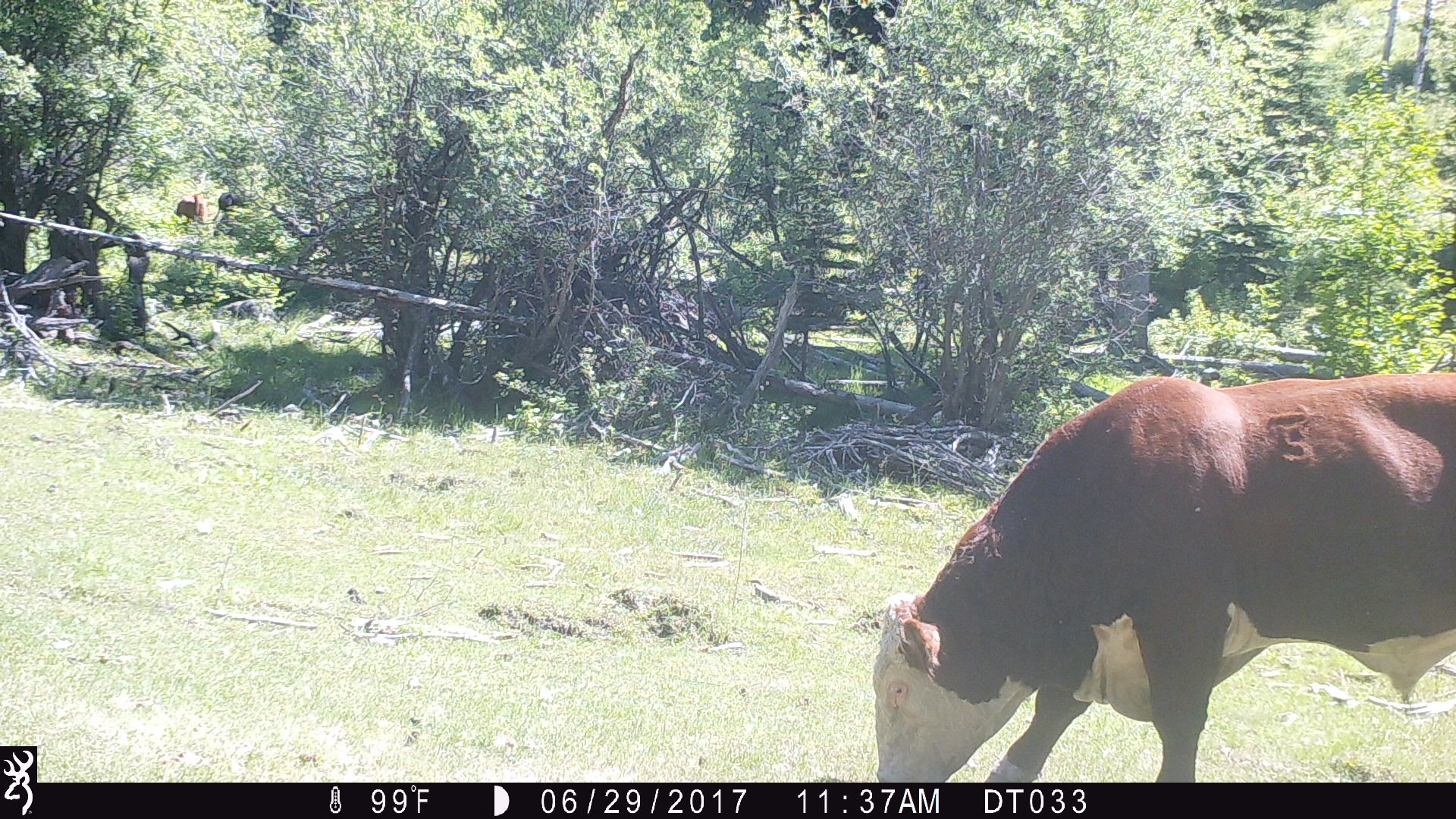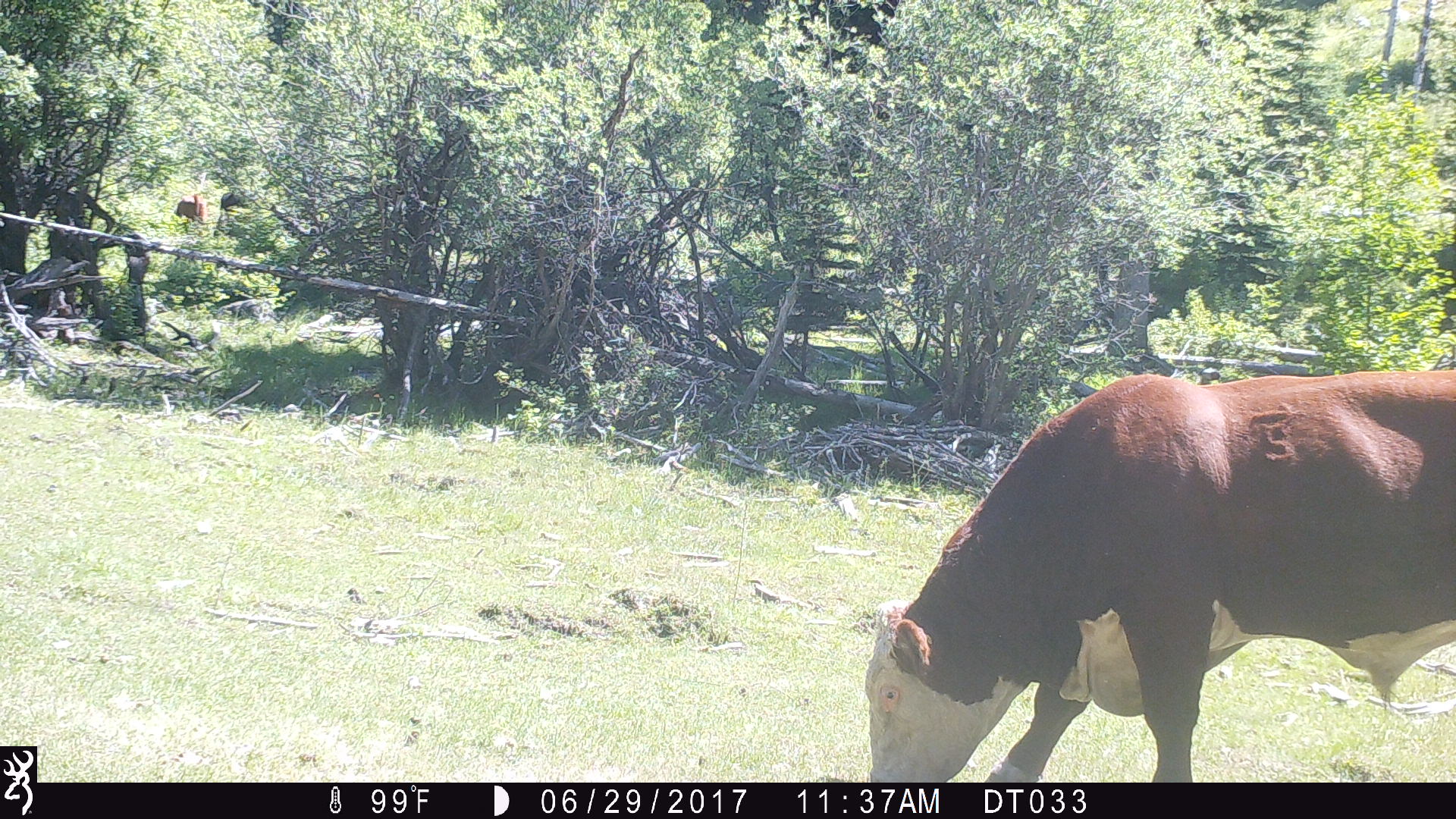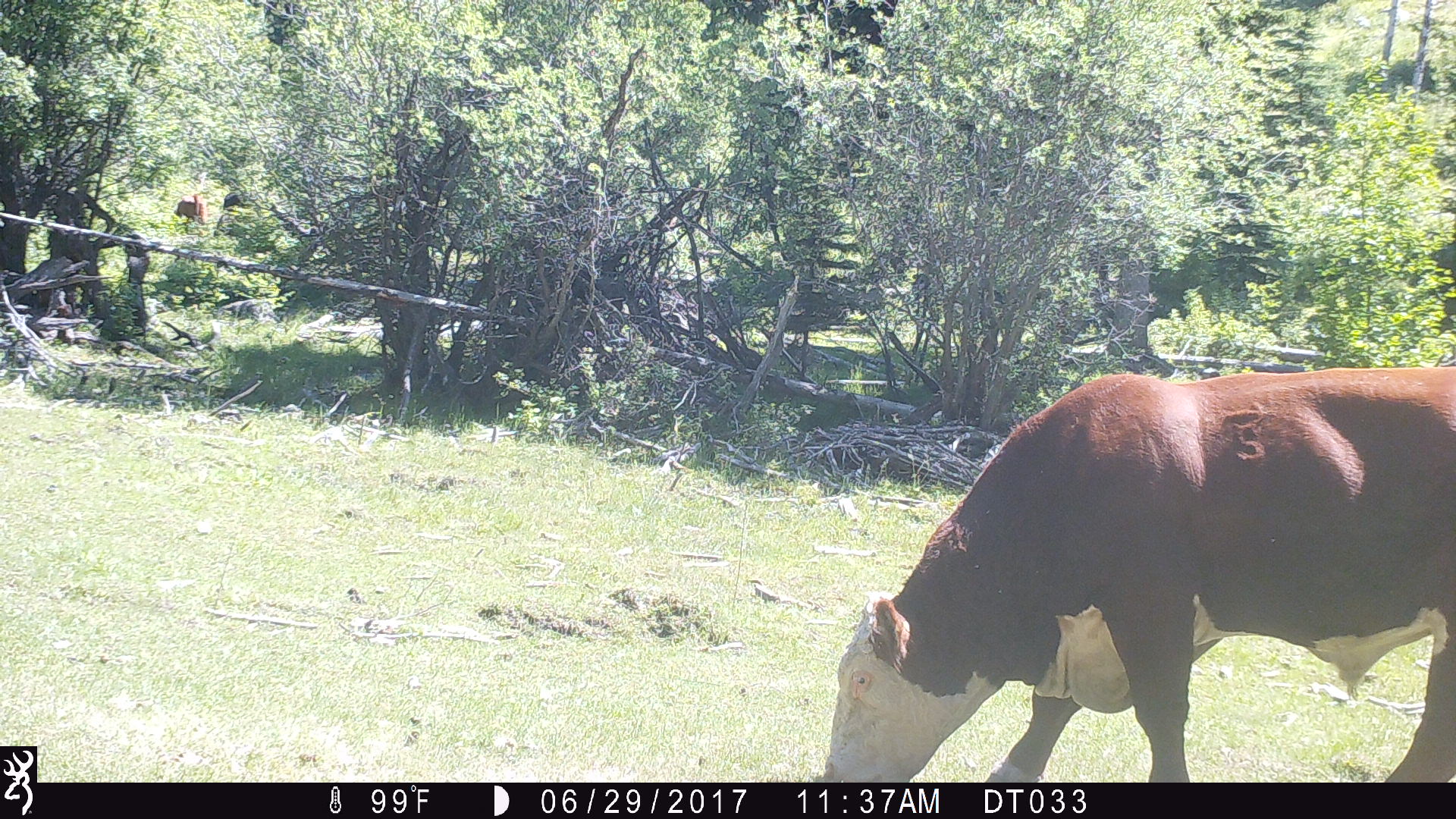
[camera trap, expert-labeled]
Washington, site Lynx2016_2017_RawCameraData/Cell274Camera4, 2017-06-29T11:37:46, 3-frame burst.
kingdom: Animalia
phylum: Chordata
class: Mammalia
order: Artiodactyla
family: Bovidae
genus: Bos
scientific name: Bos taurus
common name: domestic cattle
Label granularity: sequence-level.